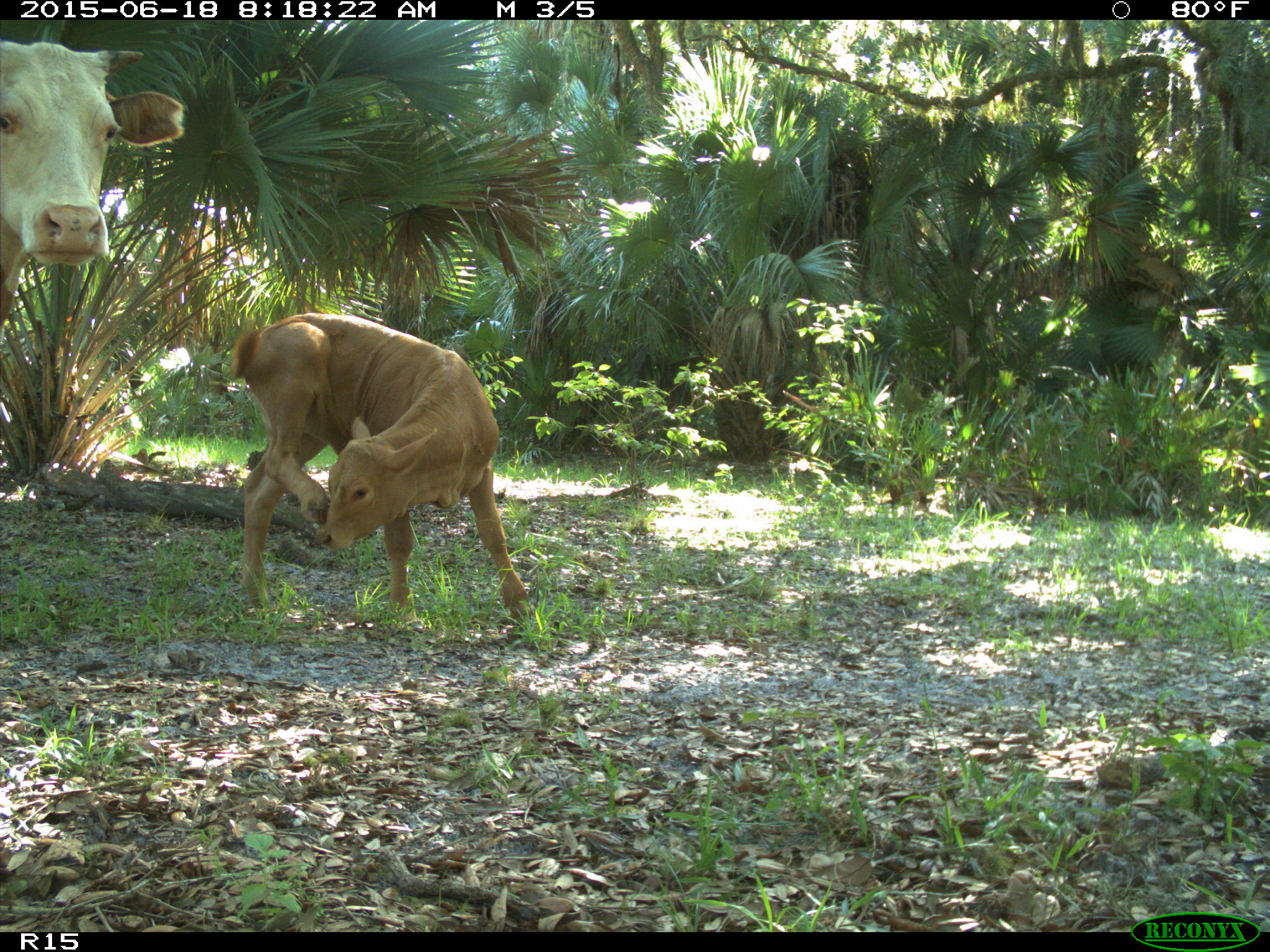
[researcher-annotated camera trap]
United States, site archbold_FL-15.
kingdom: Animalia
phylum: Chordata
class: Mammalia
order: Artiodactyla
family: Bovidae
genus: Bos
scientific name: Bos taurus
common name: domestic cow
Bos taurus (domestic cow).